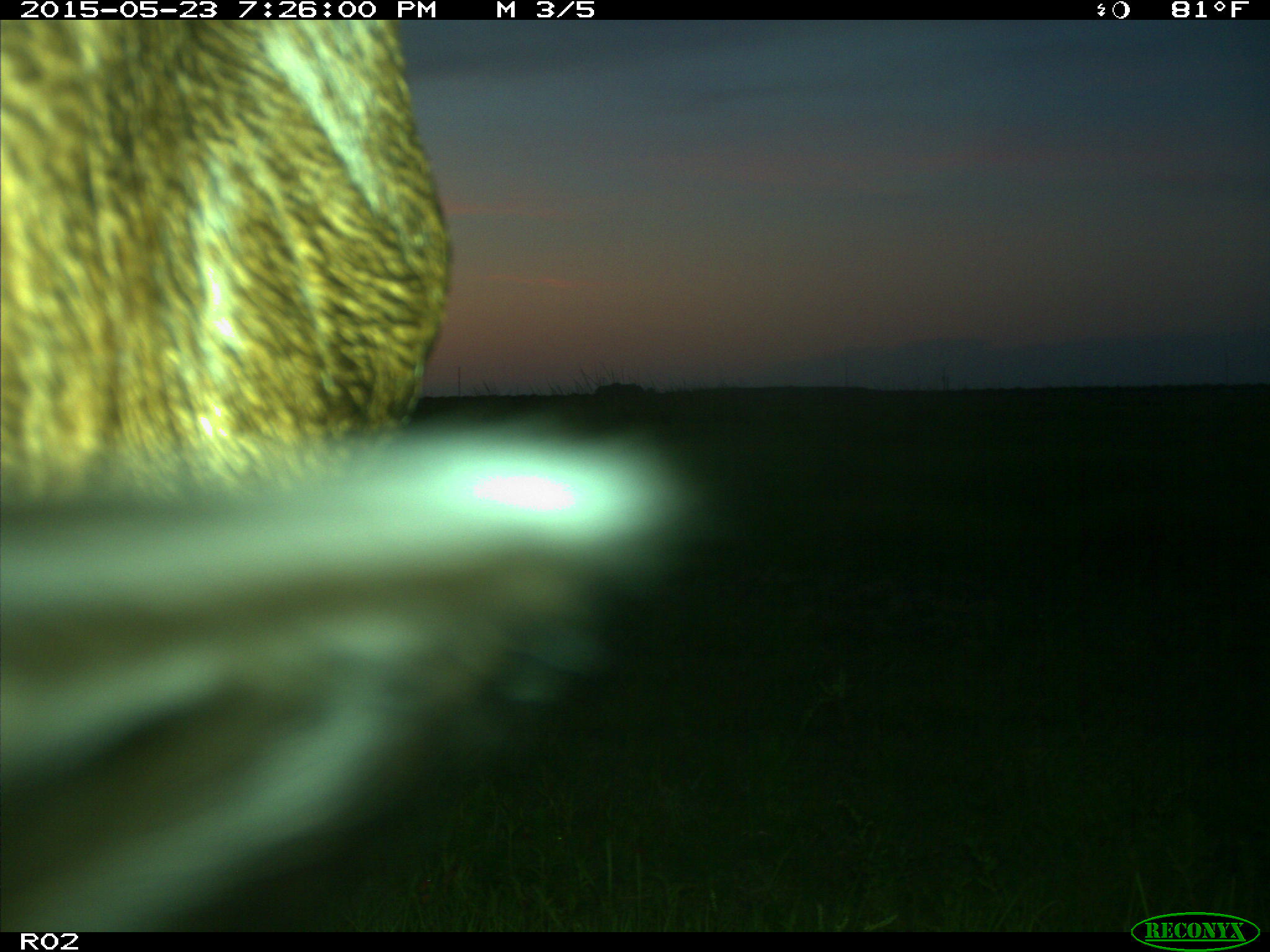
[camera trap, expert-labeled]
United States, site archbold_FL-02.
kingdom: Animalia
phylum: Chordata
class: Mammalia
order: Artiodactyla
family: Bovidae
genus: Bos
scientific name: Bos taurus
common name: domestic cow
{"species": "Bos taurus (domestic cow)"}